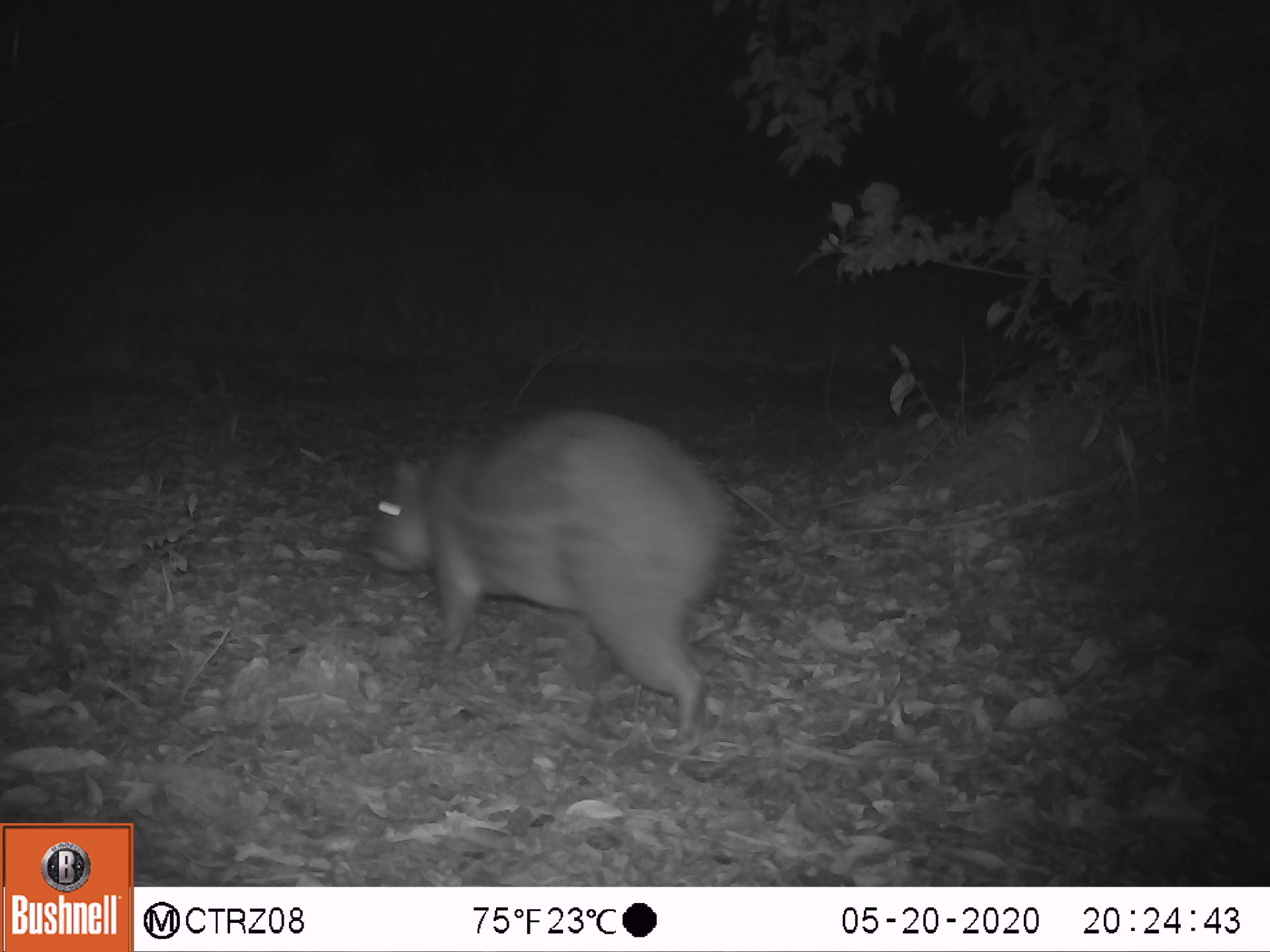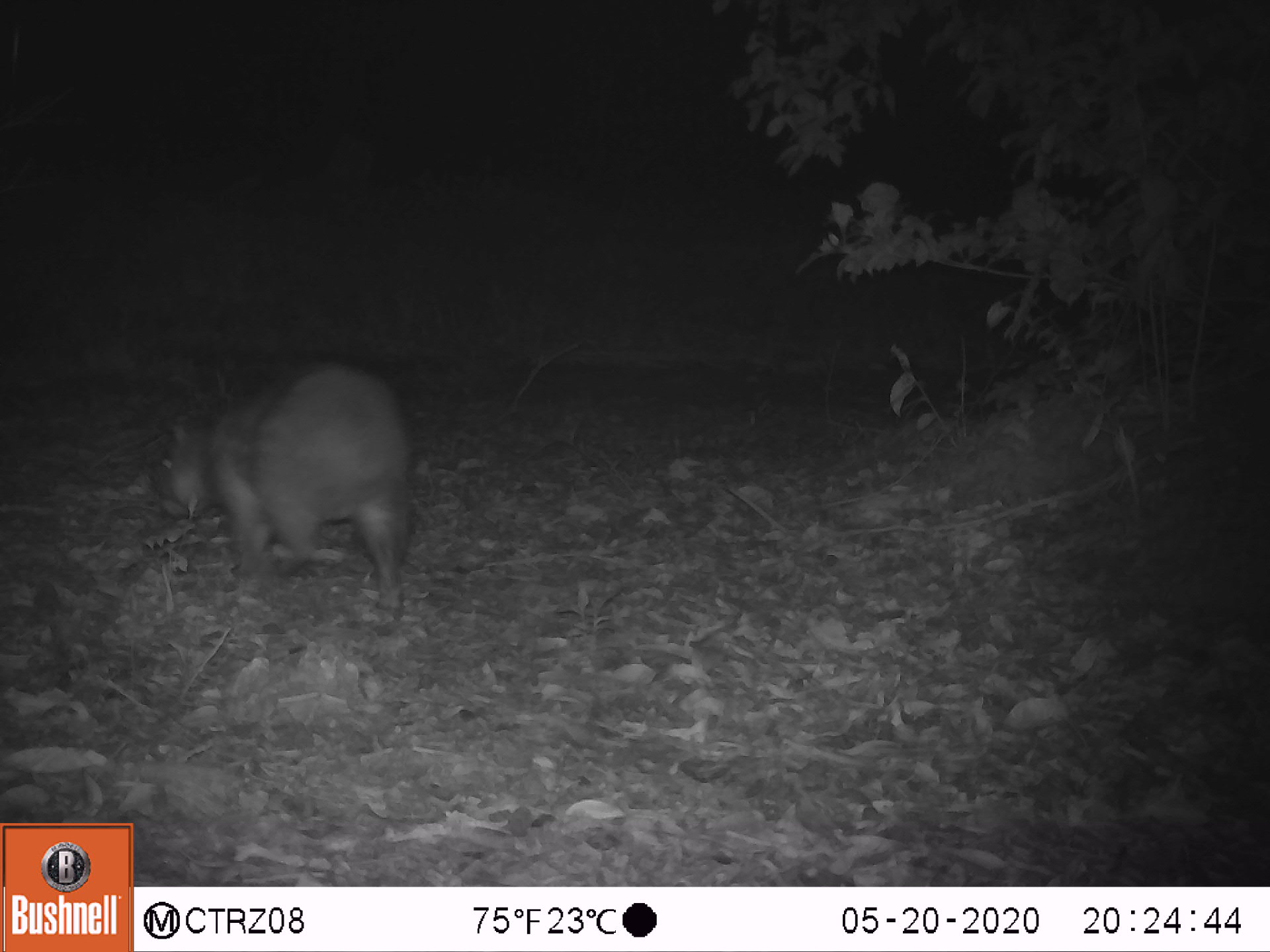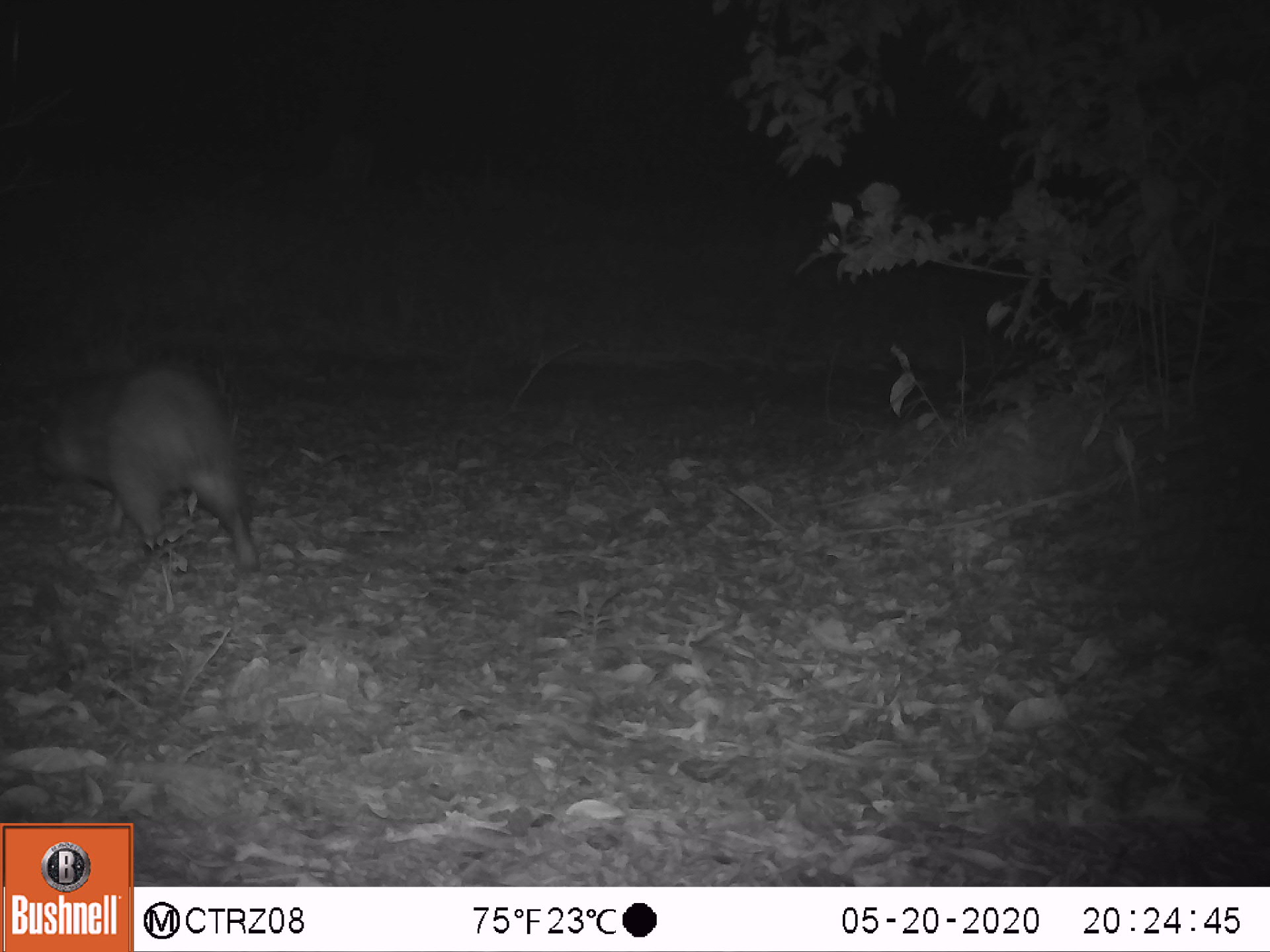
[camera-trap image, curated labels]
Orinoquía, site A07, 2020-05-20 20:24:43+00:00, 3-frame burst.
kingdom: Animalia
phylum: Chordata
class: Mammalia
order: Rodentia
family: Cuniculidae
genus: Cuniculus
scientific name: Cuniculus paca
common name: spotted paca